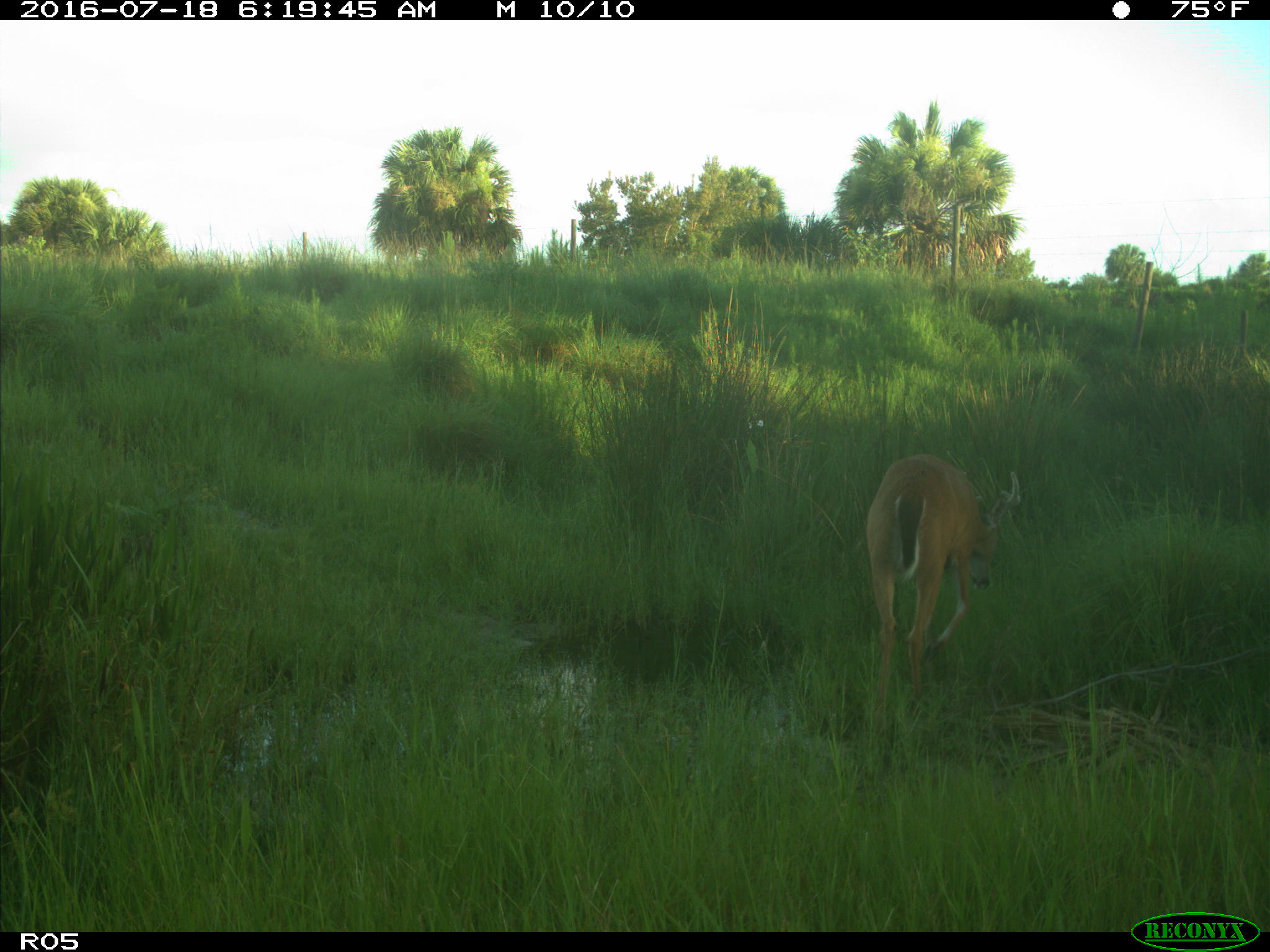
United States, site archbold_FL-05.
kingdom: Animalia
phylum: Chordata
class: Mammalia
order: Artiodactyla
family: Cervidae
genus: Odocoileus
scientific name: Odocoileus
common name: deer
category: unidentified deer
Unidentified deer (deer) (Odocoileus).